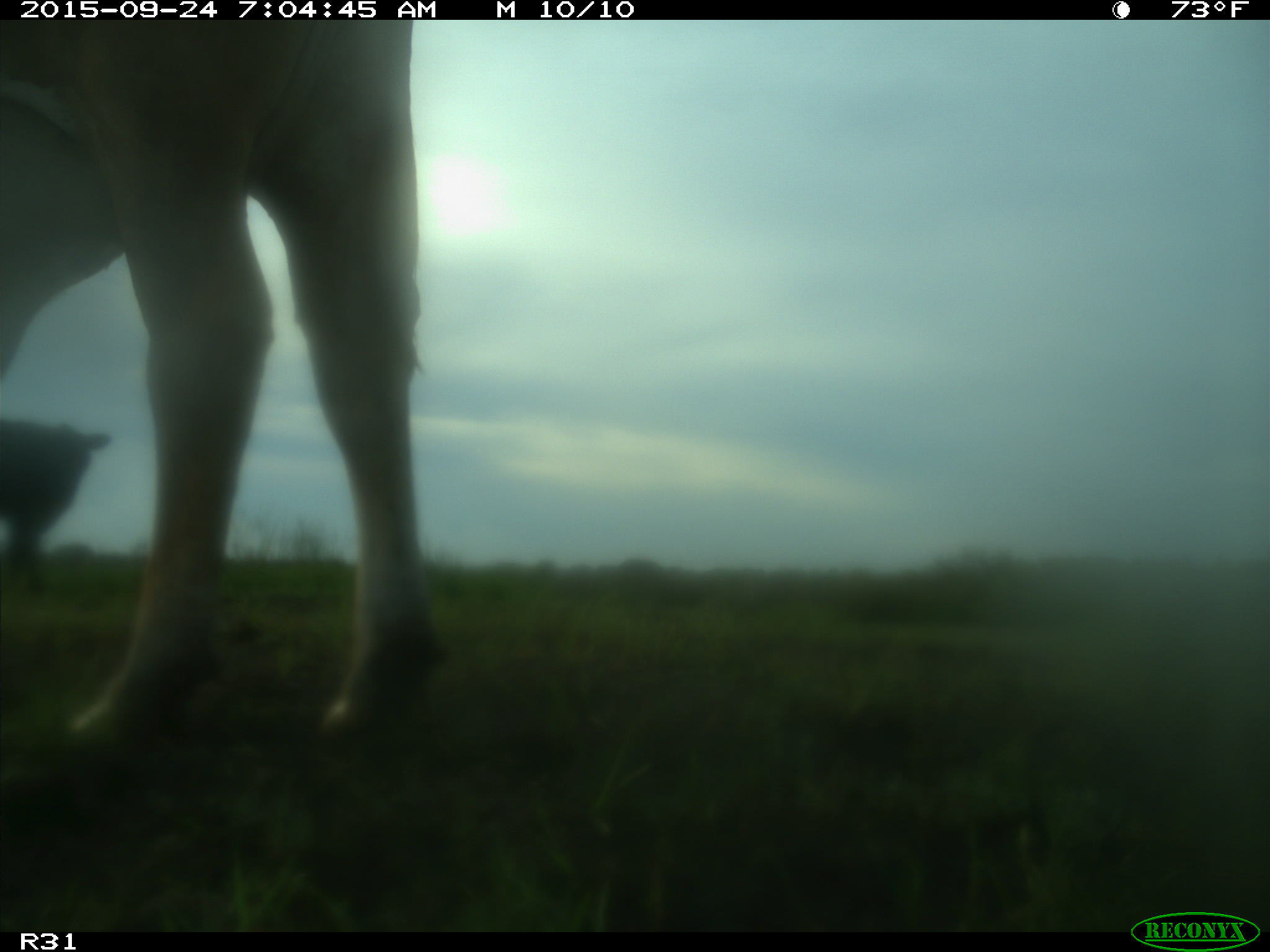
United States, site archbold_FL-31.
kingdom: Animalia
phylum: Chordata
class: Mammalia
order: Artiodactyla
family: Bovidae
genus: Bos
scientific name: Bos taurus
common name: domestic cow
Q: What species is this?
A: Bos taurus (domestic cow).